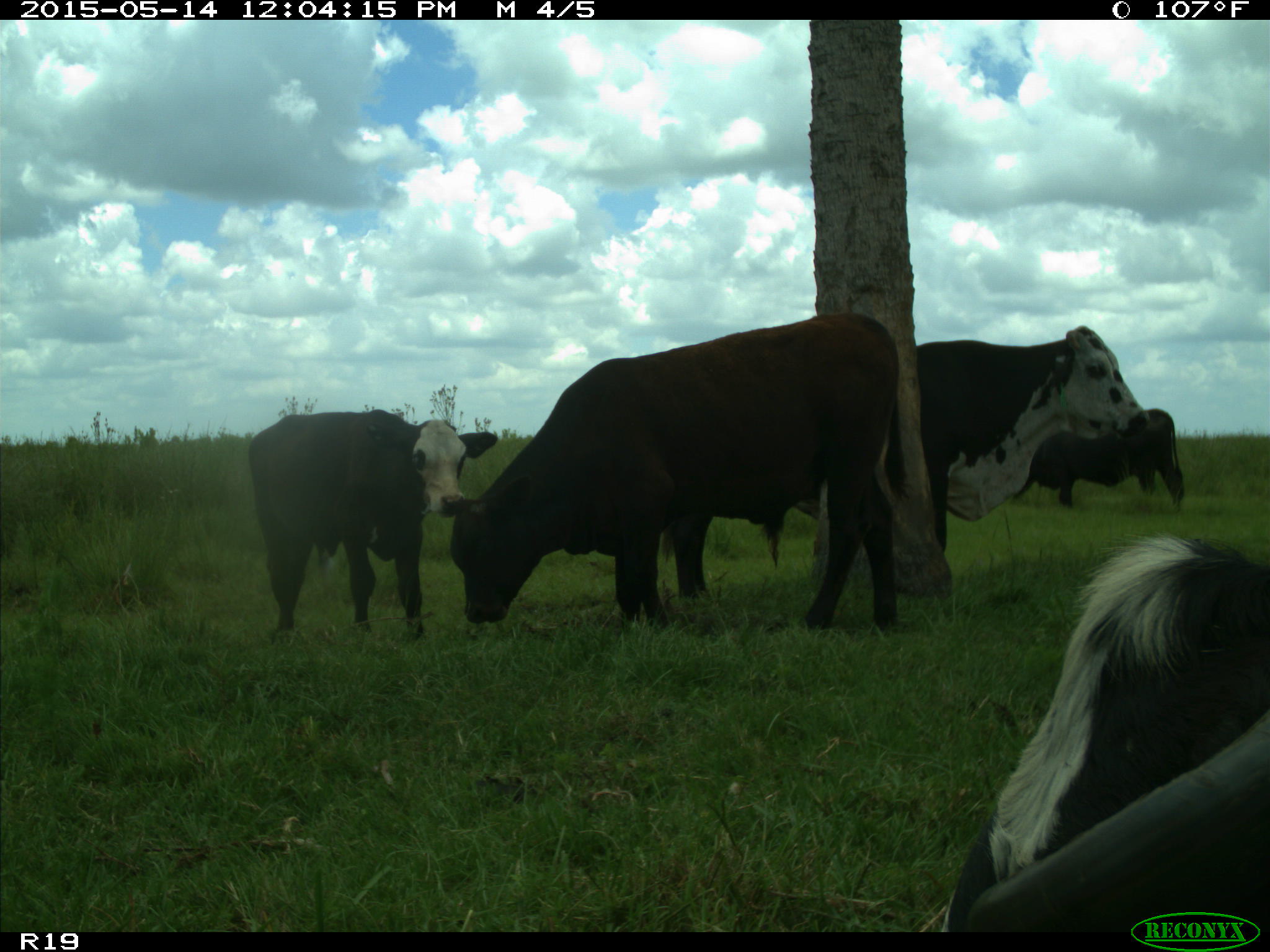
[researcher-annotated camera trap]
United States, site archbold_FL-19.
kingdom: Animalia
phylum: Chordata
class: Mammalia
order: Artiodactyla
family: Bovidae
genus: Bos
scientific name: Bos taurus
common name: domestic cow